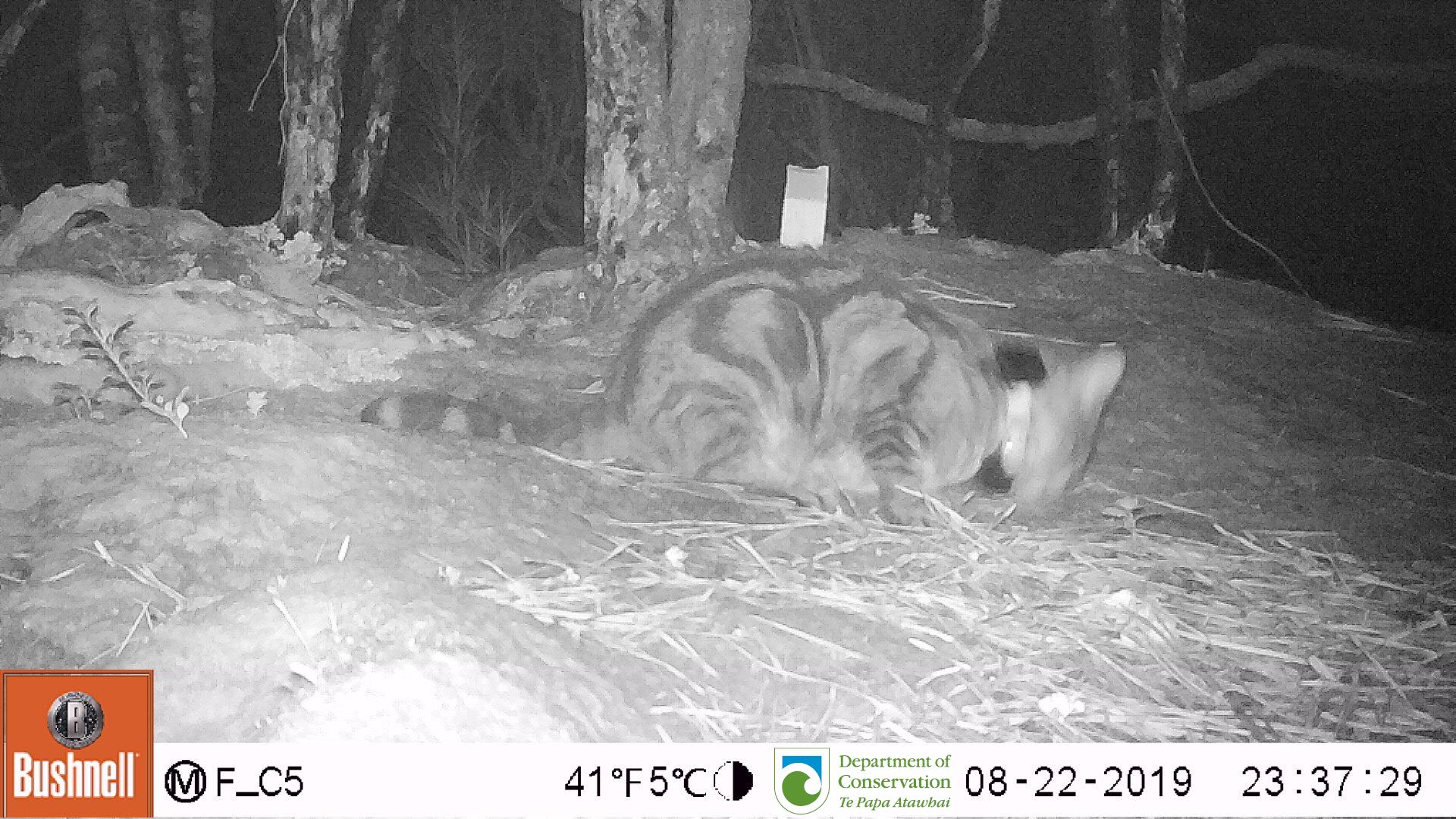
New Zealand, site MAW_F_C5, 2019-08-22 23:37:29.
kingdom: Animalia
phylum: Chordata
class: Mammalia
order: Carnivora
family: Felidae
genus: Felis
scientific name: Felis catus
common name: domestic cat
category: cat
Cat (domestic cat) (Felis catus).